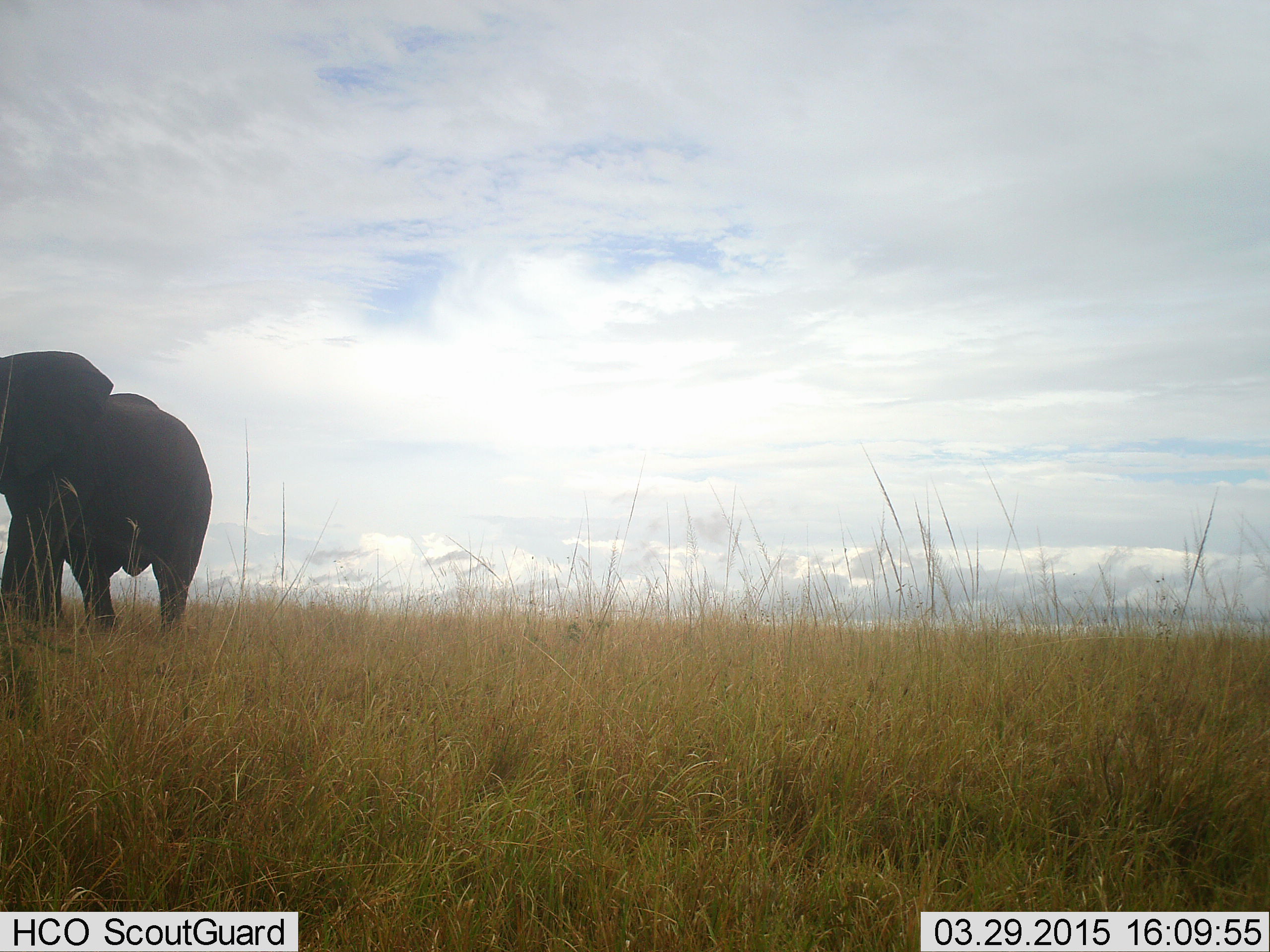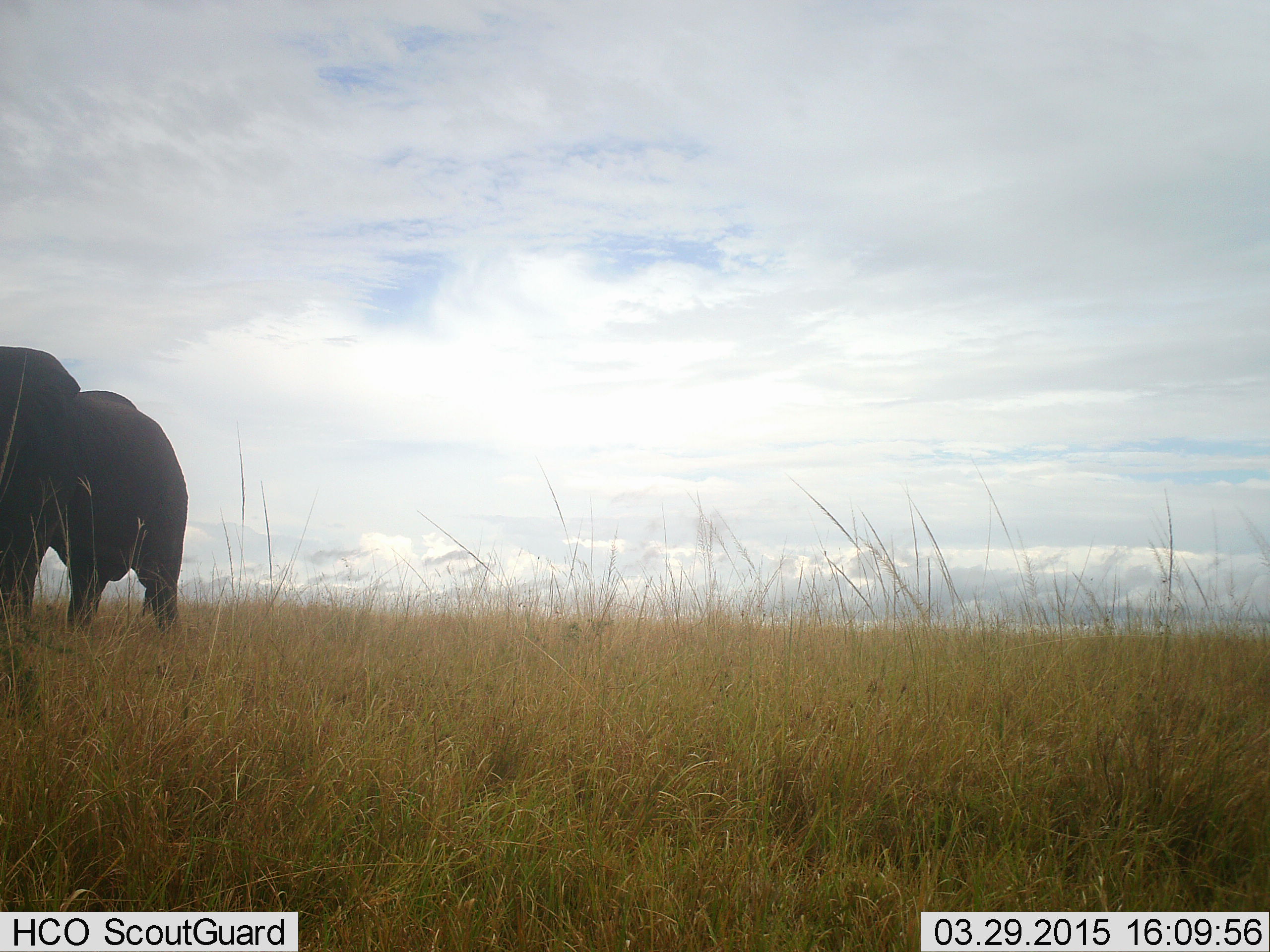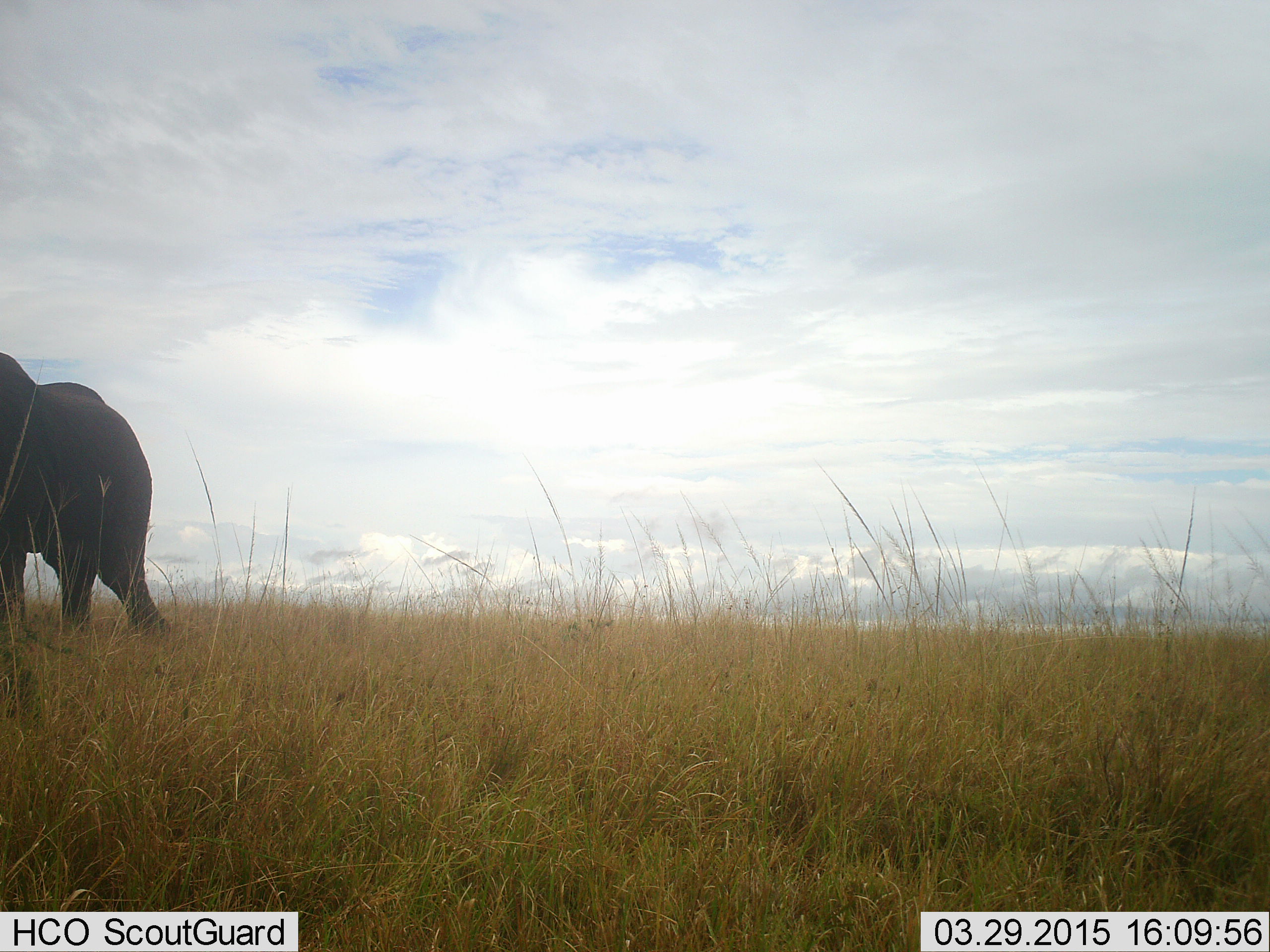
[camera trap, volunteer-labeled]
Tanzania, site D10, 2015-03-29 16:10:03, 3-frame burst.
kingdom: Animalia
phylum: Chordata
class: Mammalia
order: Proboscidea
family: Elephantidae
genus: Loxodonta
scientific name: Loxodonta africana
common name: african bush elephant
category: elephant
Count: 1.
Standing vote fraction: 20%.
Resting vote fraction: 0%.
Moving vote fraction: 80%.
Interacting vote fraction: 0%.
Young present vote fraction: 0%.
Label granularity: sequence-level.